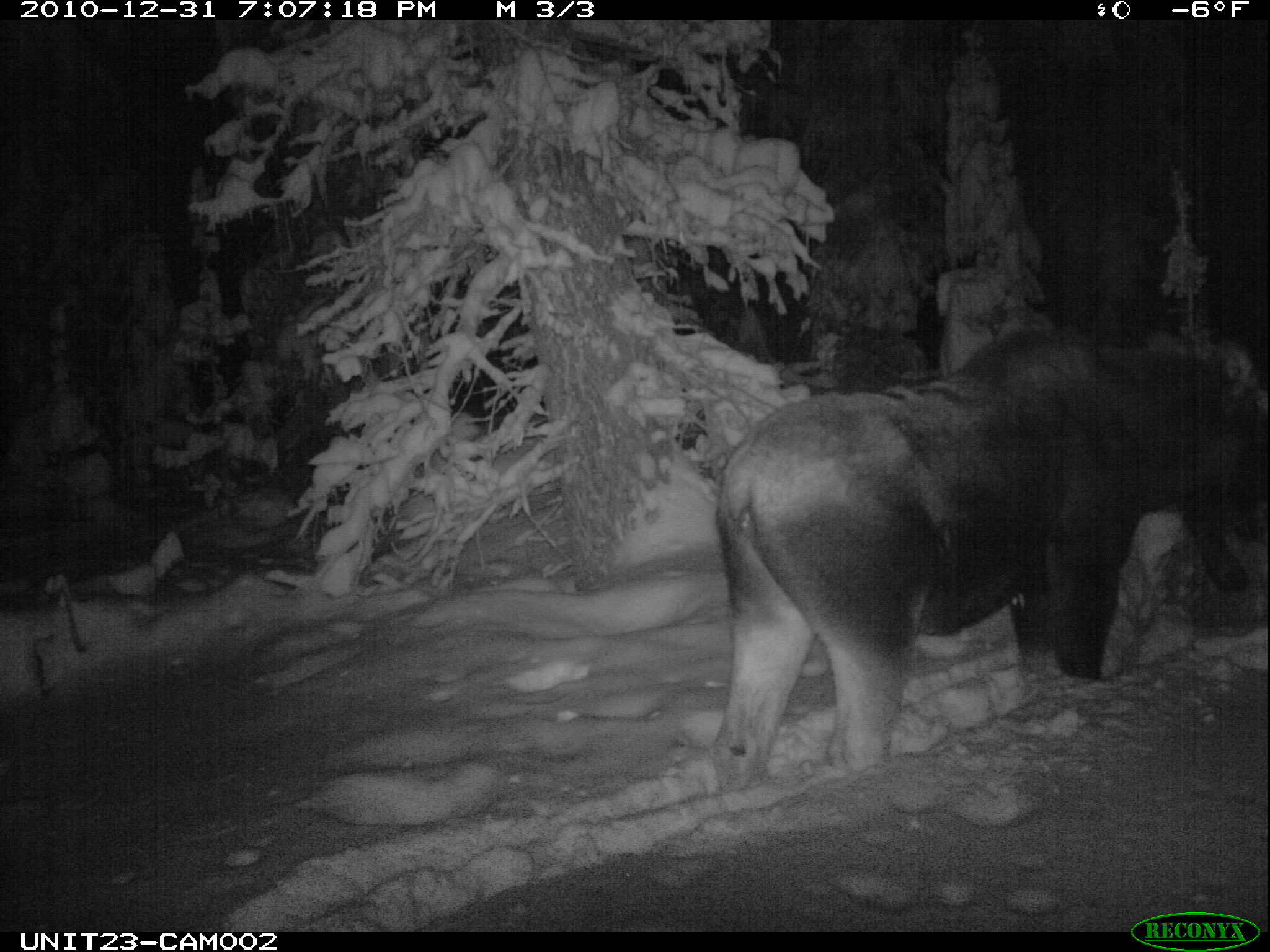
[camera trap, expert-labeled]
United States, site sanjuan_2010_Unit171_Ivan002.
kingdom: Animalia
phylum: Chordata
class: Mammalia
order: Artiodactyla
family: Cervidae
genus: Alces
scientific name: Alces alces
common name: moose